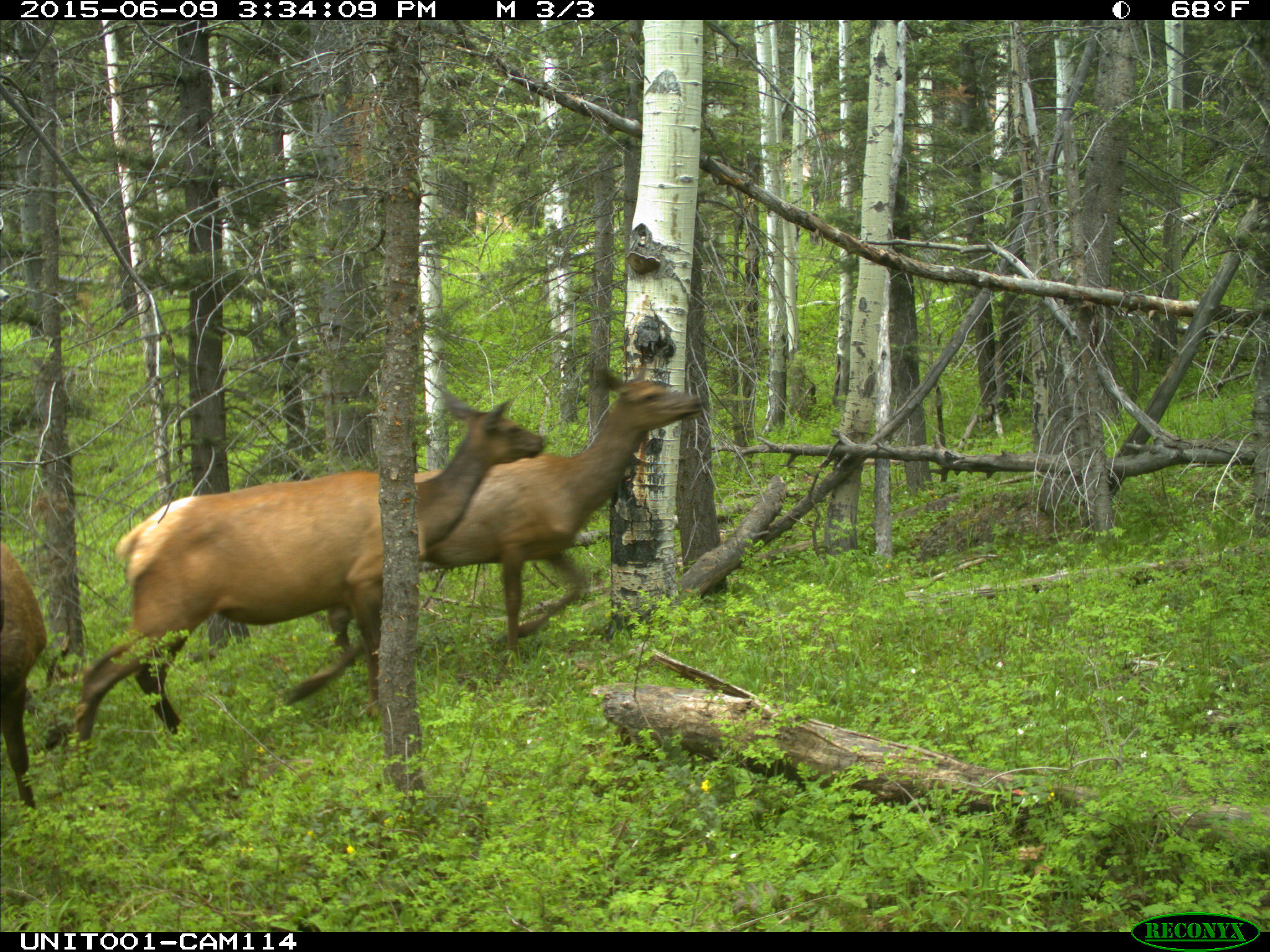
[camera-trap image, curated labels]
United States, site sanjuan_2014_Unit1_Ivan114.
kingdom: Animalia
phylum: Chordata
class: Mammalia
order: Artiodactyla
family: Cervidae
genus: Cervus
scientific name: Cervus elaphus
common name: red deer